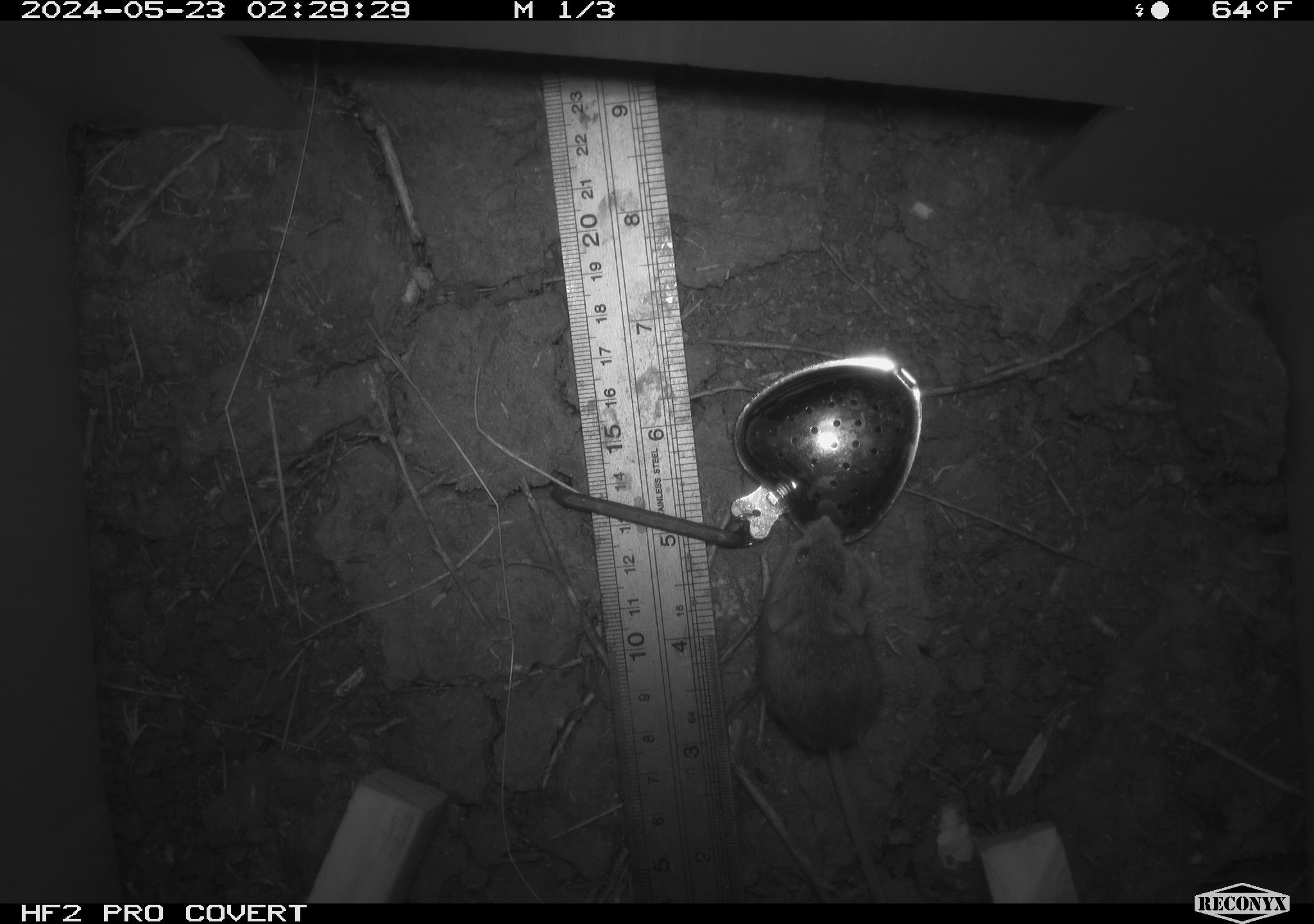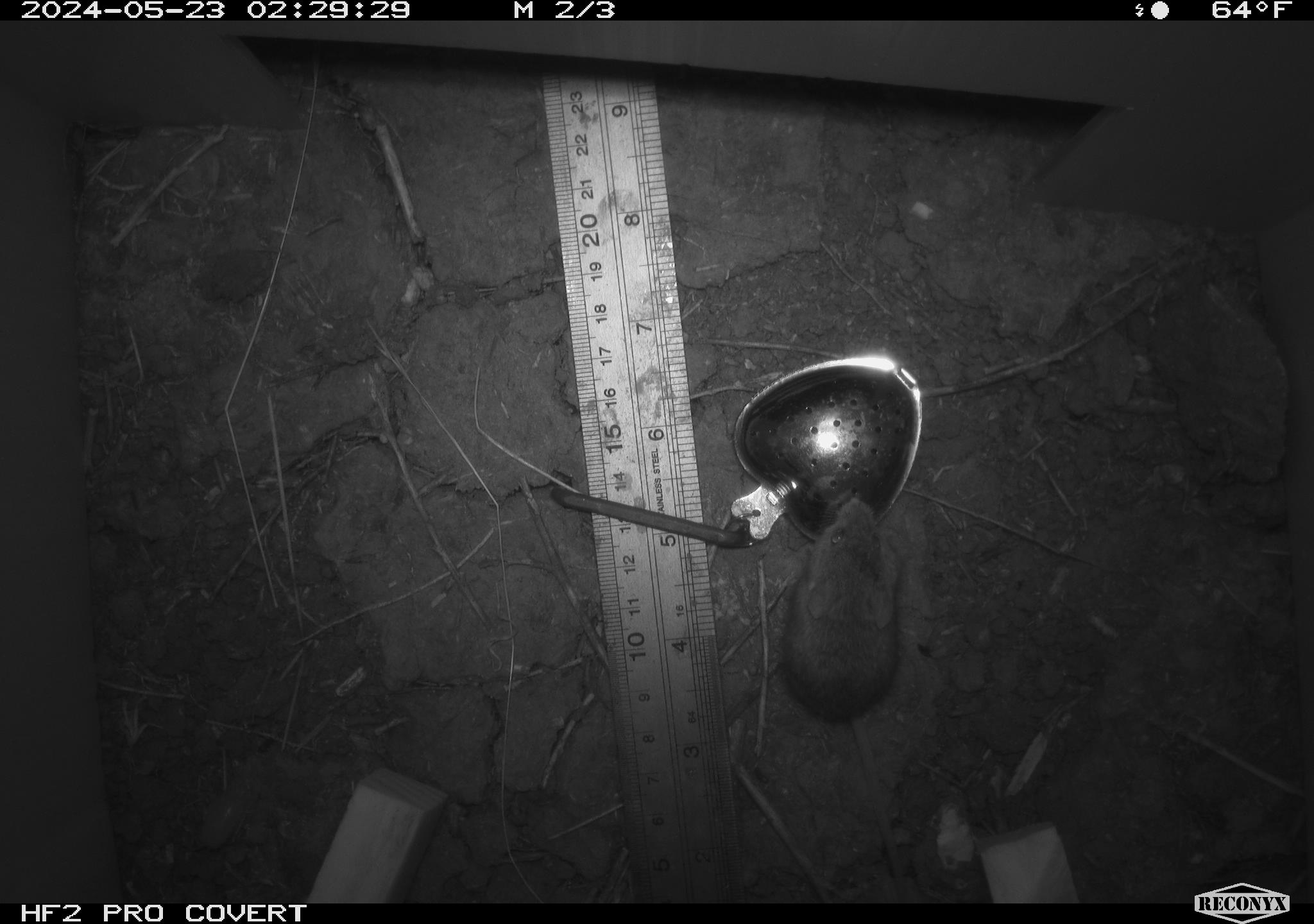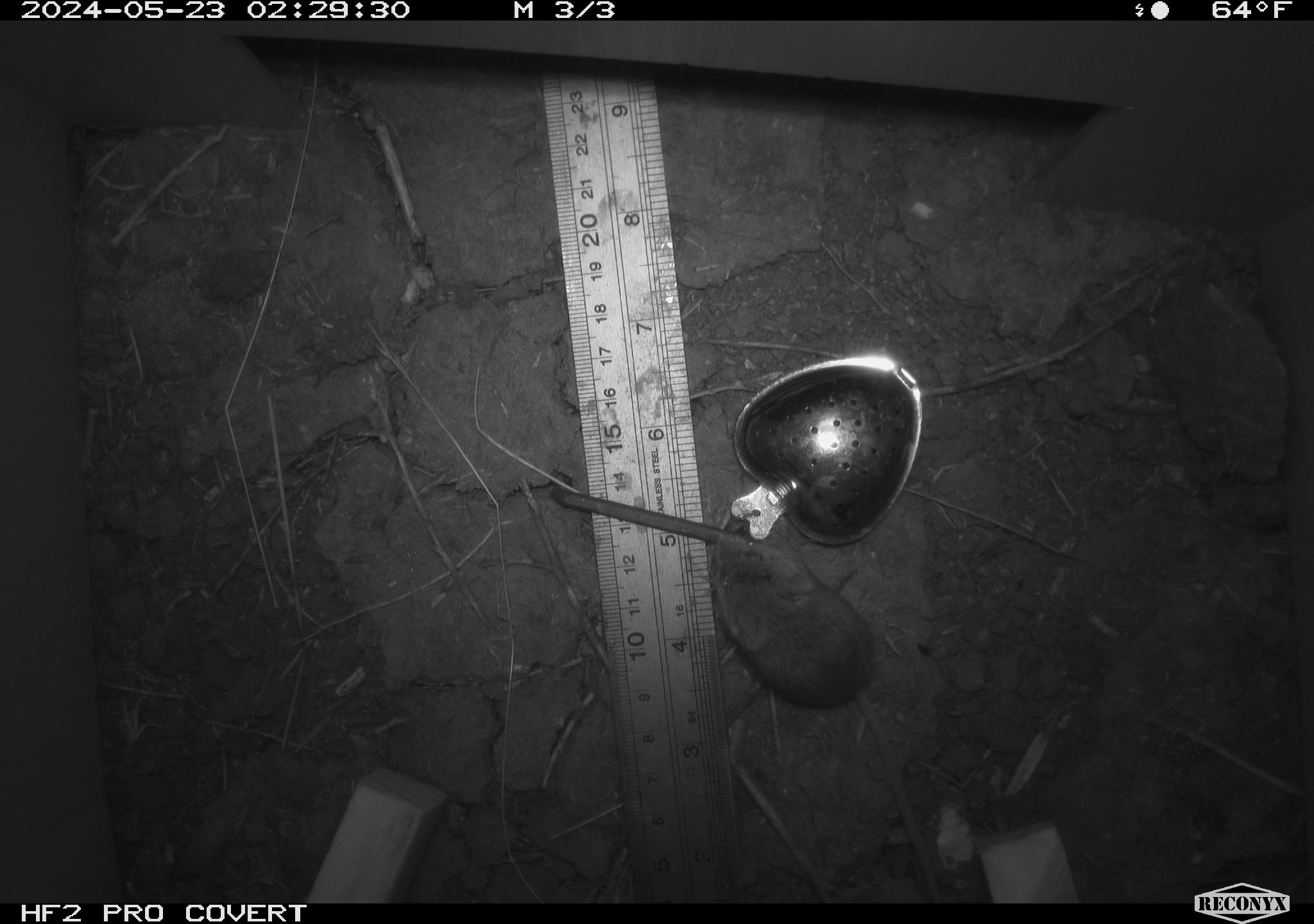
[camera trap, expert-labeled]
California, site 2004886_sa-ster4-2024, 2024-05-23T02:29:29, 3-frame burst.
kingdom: Animalia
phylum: Chordata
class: Mammalia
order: Rodentia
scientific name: Rodentia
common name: mouse species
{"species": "mouse species (Rodentia)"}